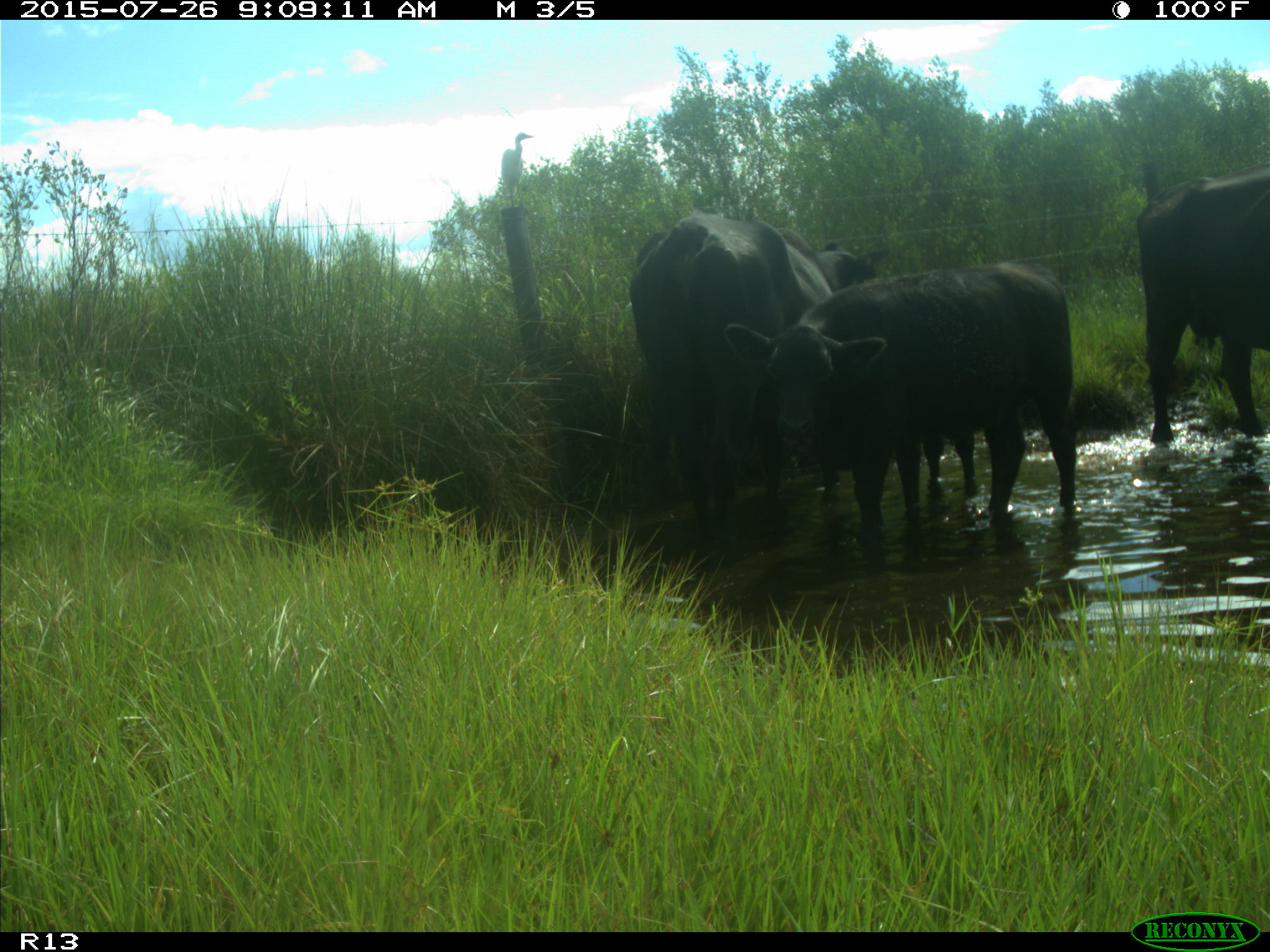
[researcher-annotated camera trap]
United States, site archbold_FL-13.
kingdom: Animalia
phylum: Chordata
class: Mammalia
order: Artiodactyla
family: Bovidae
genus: Bos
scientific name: Bos taurus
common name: domestic cow